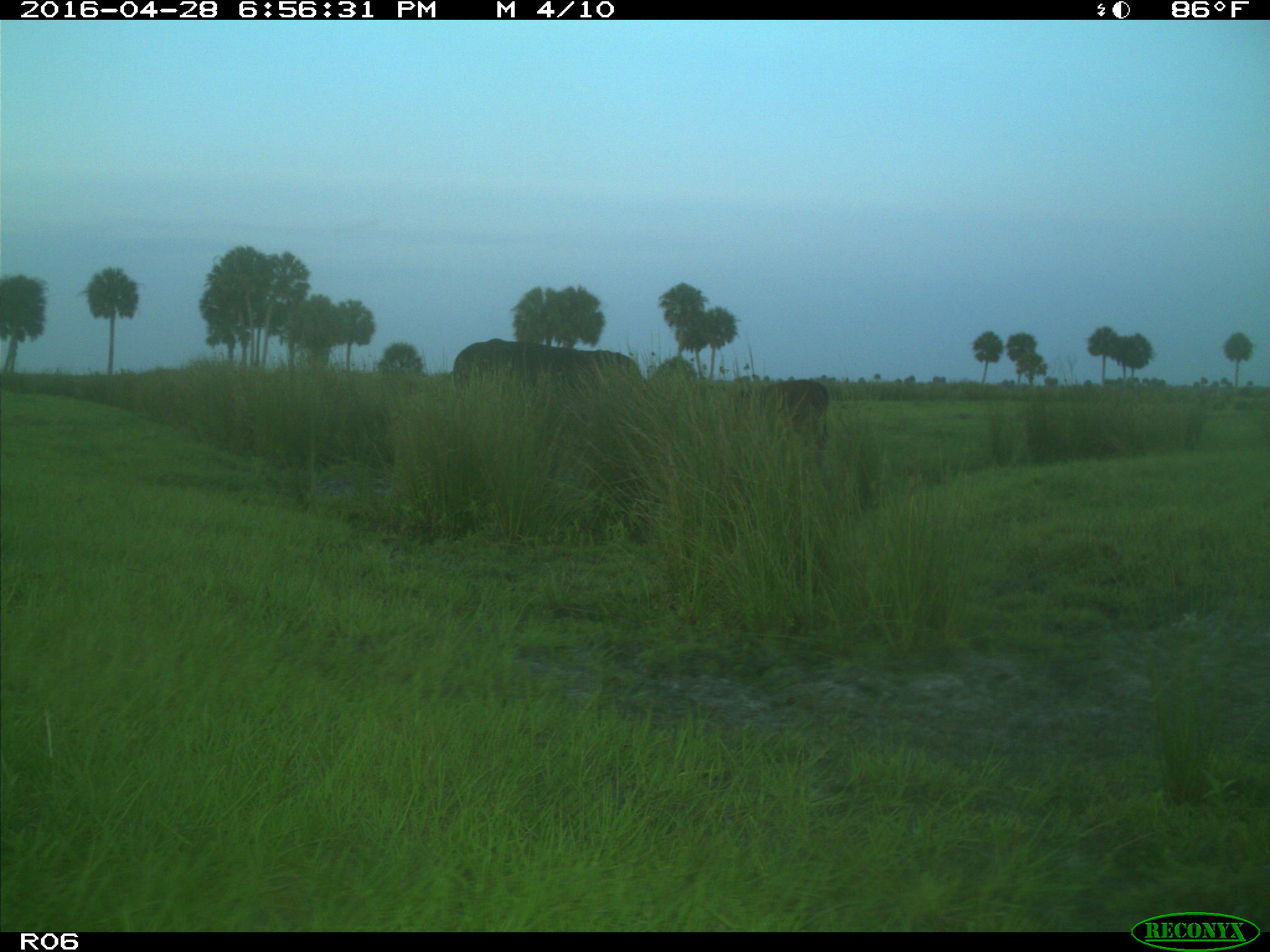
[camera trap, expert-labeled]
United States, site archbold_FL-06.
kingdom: Animalia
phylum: Chordata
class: Mammalia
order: Artiodactyla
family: Bovidae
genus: Bos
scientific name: Bos taurus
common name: domestic cow